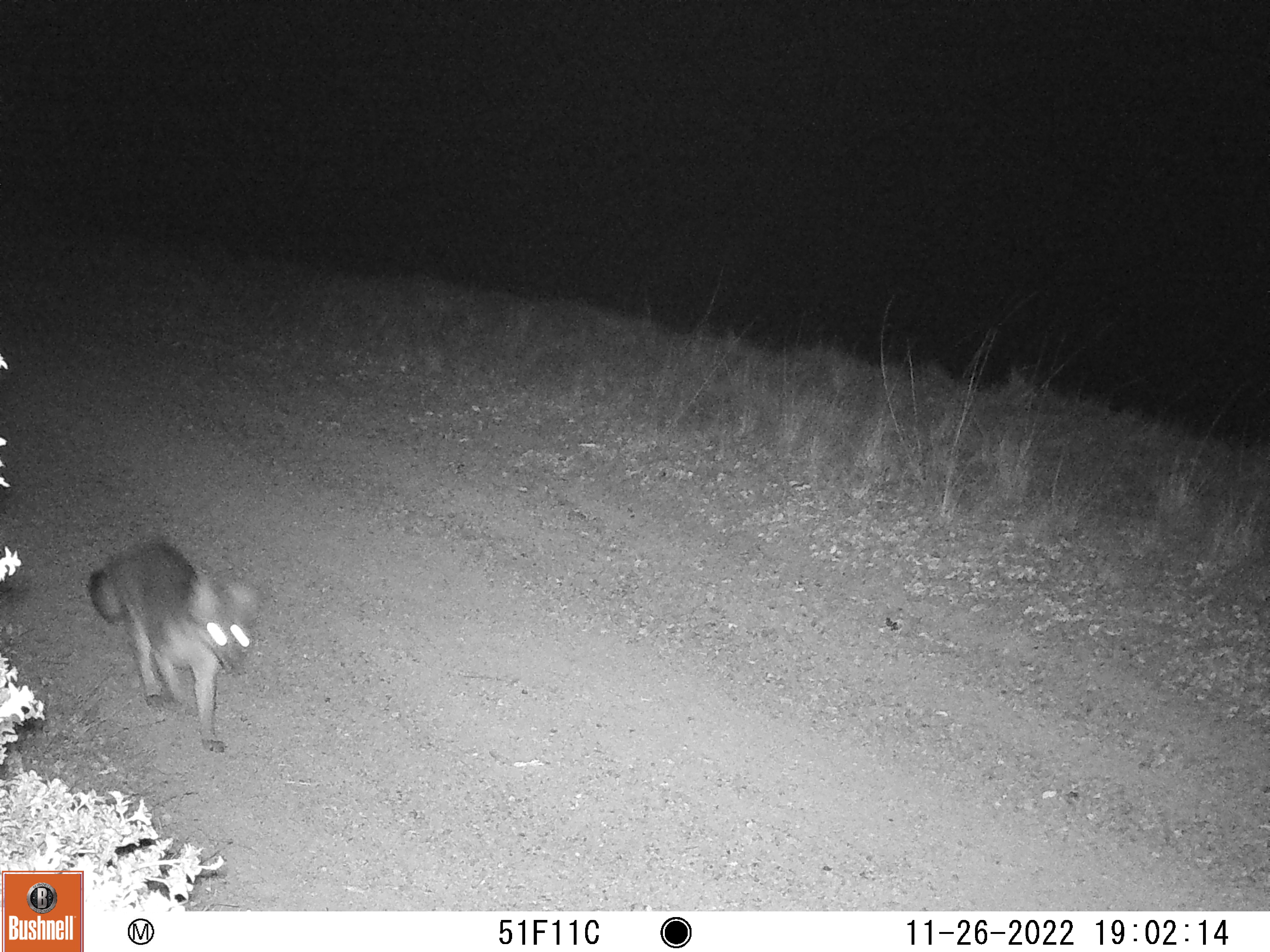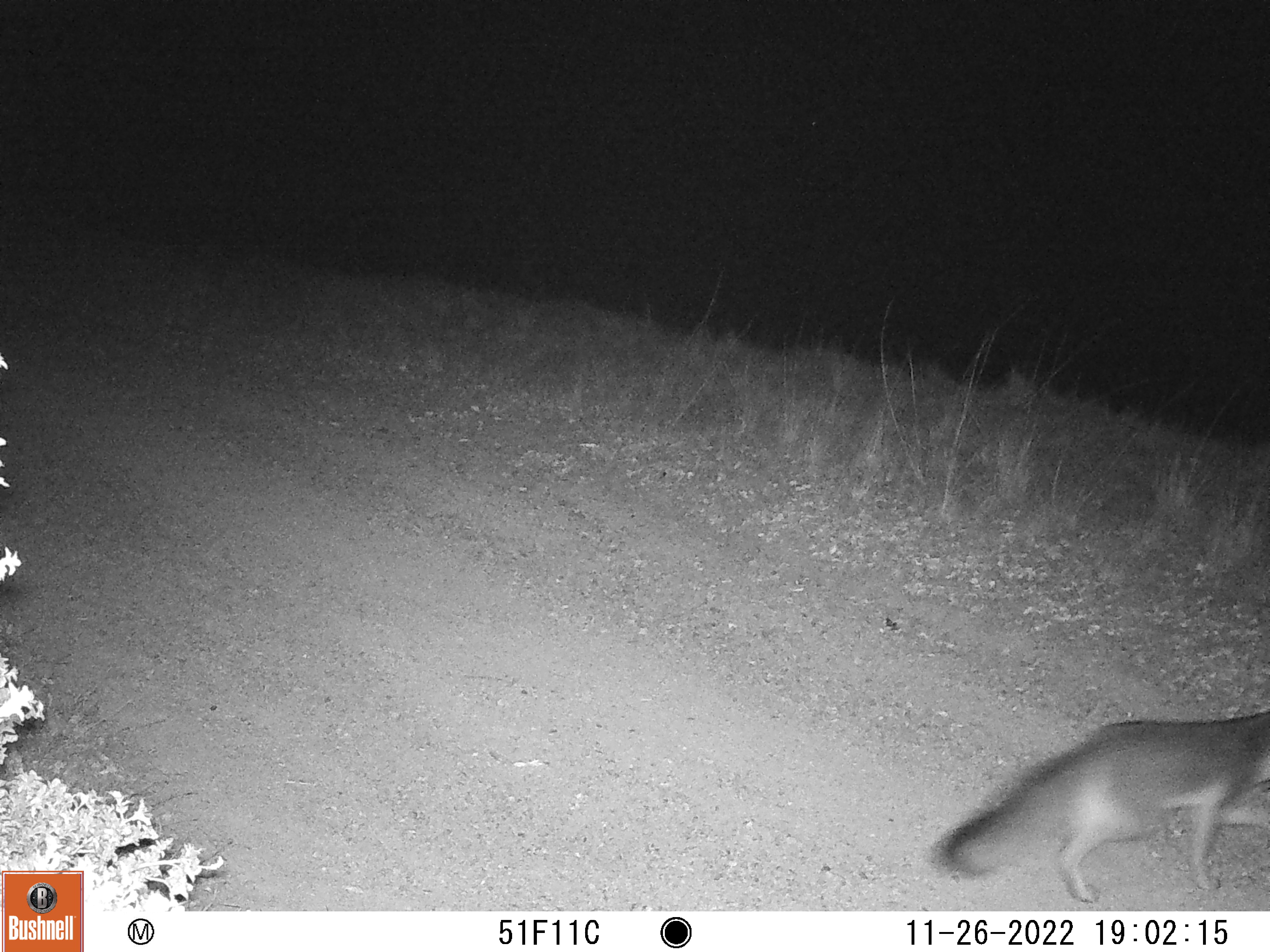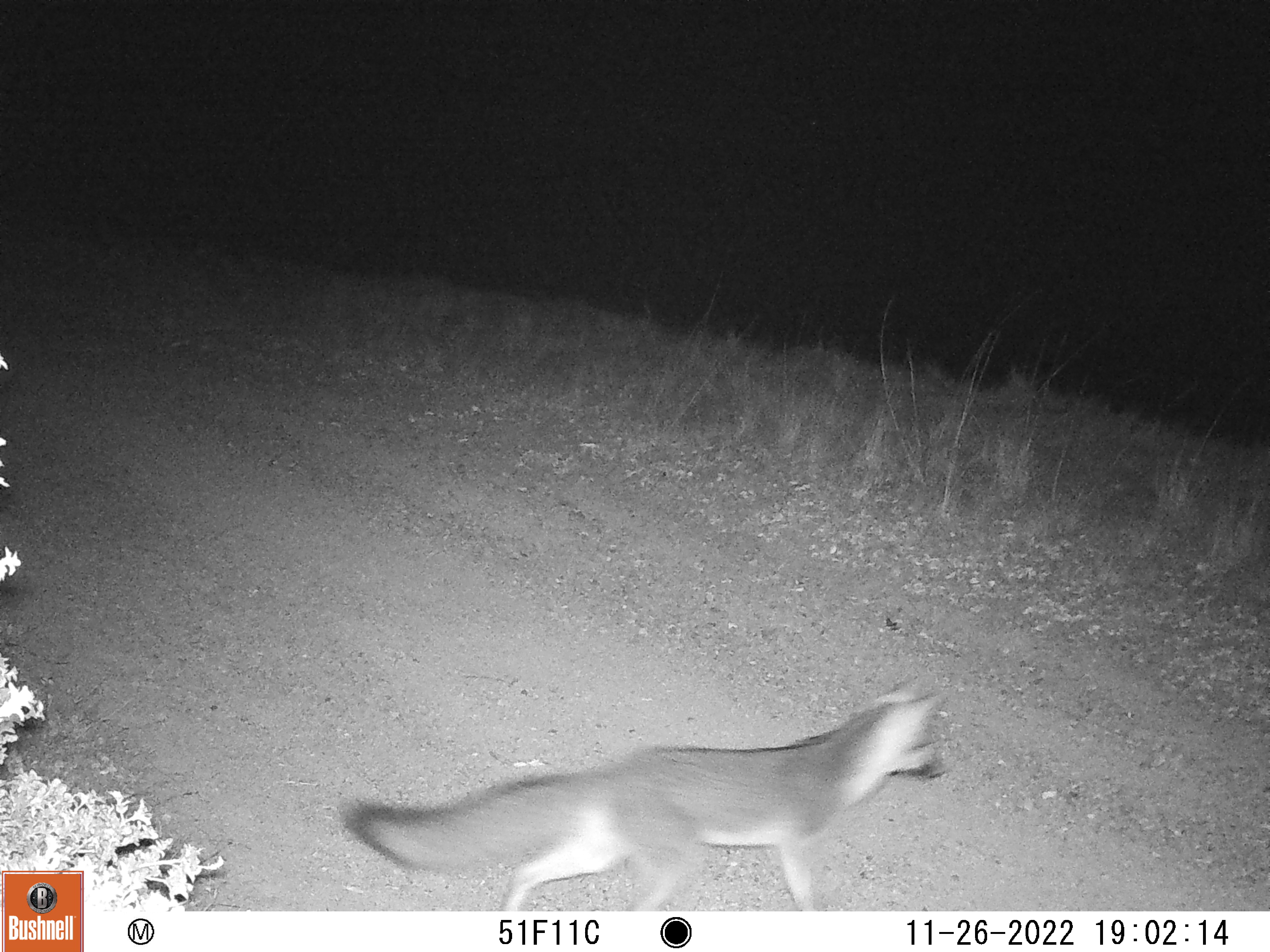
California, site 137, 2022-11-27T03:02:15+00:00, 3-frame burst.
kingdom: Animalia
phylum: Chordata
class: Mammalia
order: Carnivora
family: Canidae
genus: Urocyon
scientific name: Urocyon cinereoargenteus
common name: gray fox